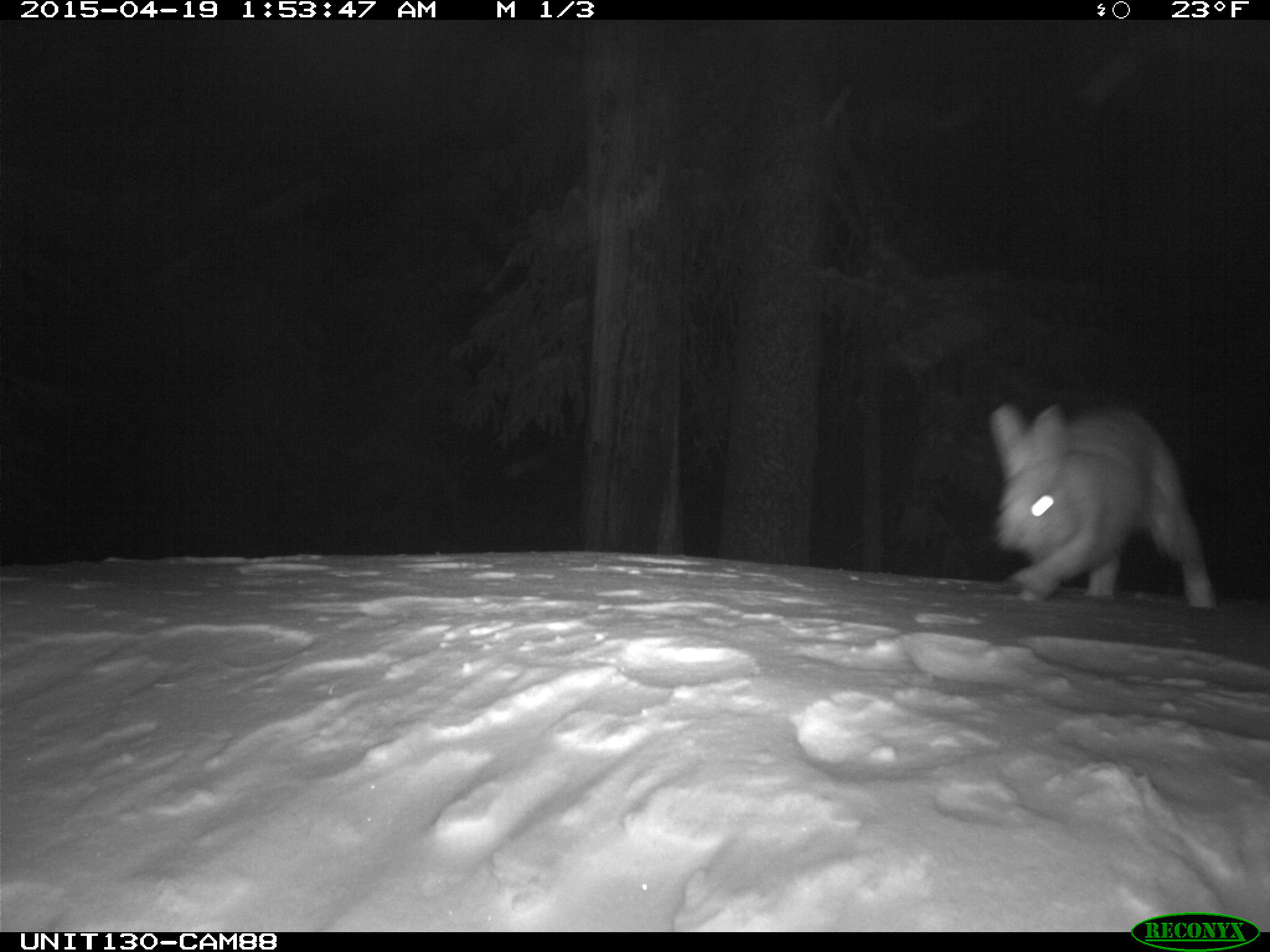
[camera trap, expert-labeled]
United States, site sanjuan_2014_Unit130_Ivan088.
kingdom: Animalia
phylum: Chordata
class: Mammalia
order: Lagomorpha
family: Leporidae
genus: Lepus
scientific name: Lepus americanus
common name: snowshoe hare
Lepus americanus (snowshoe hare).